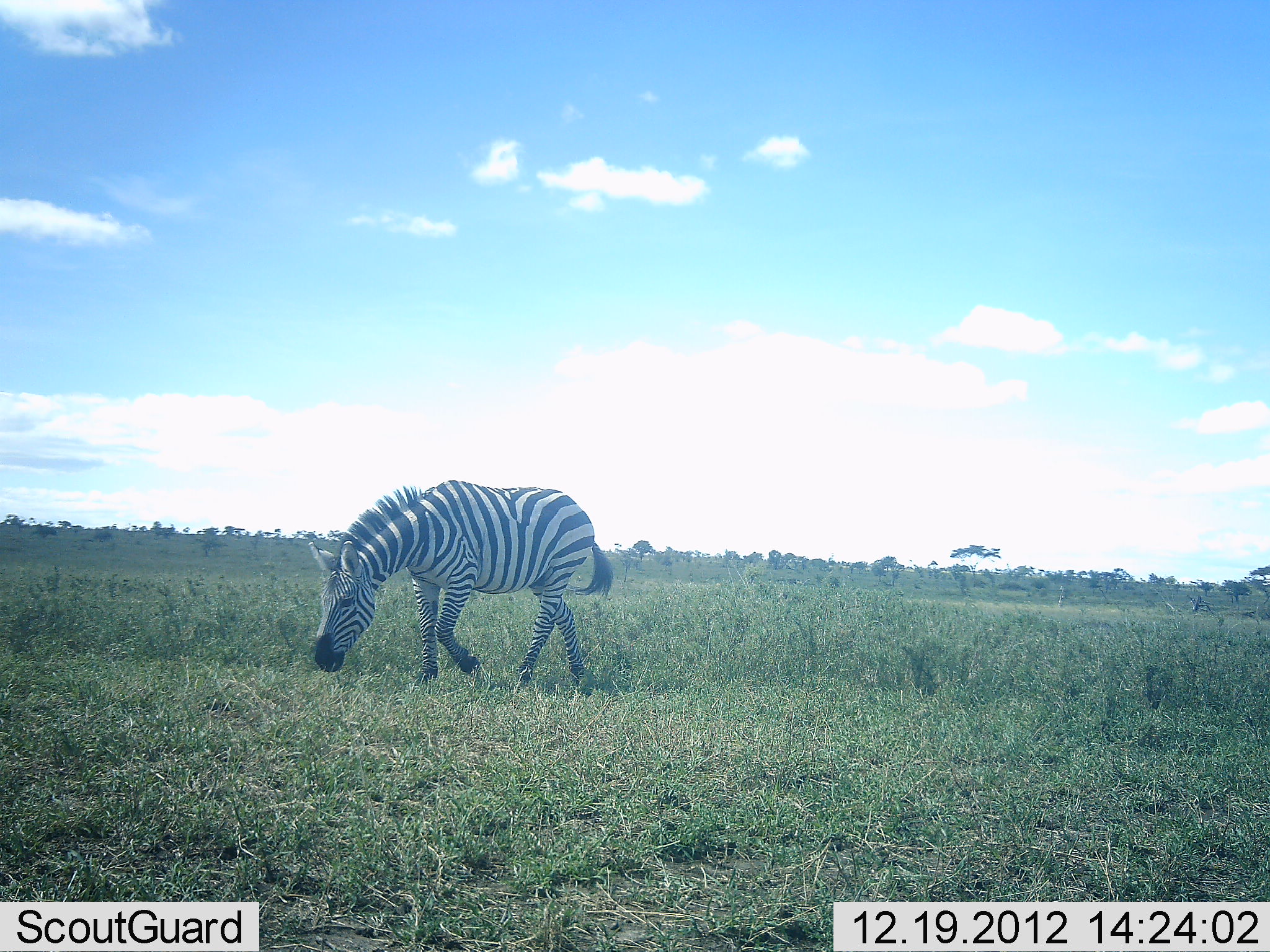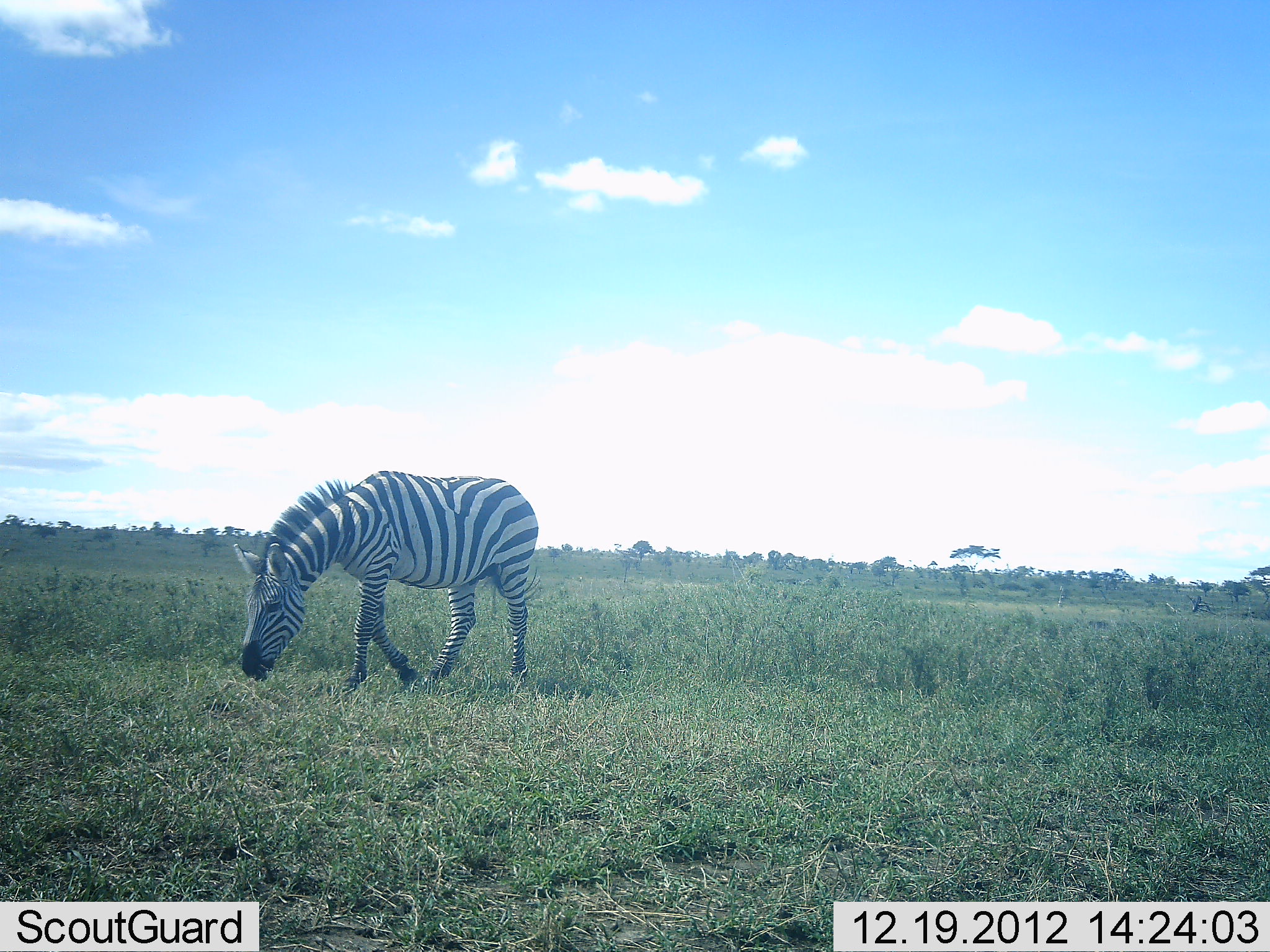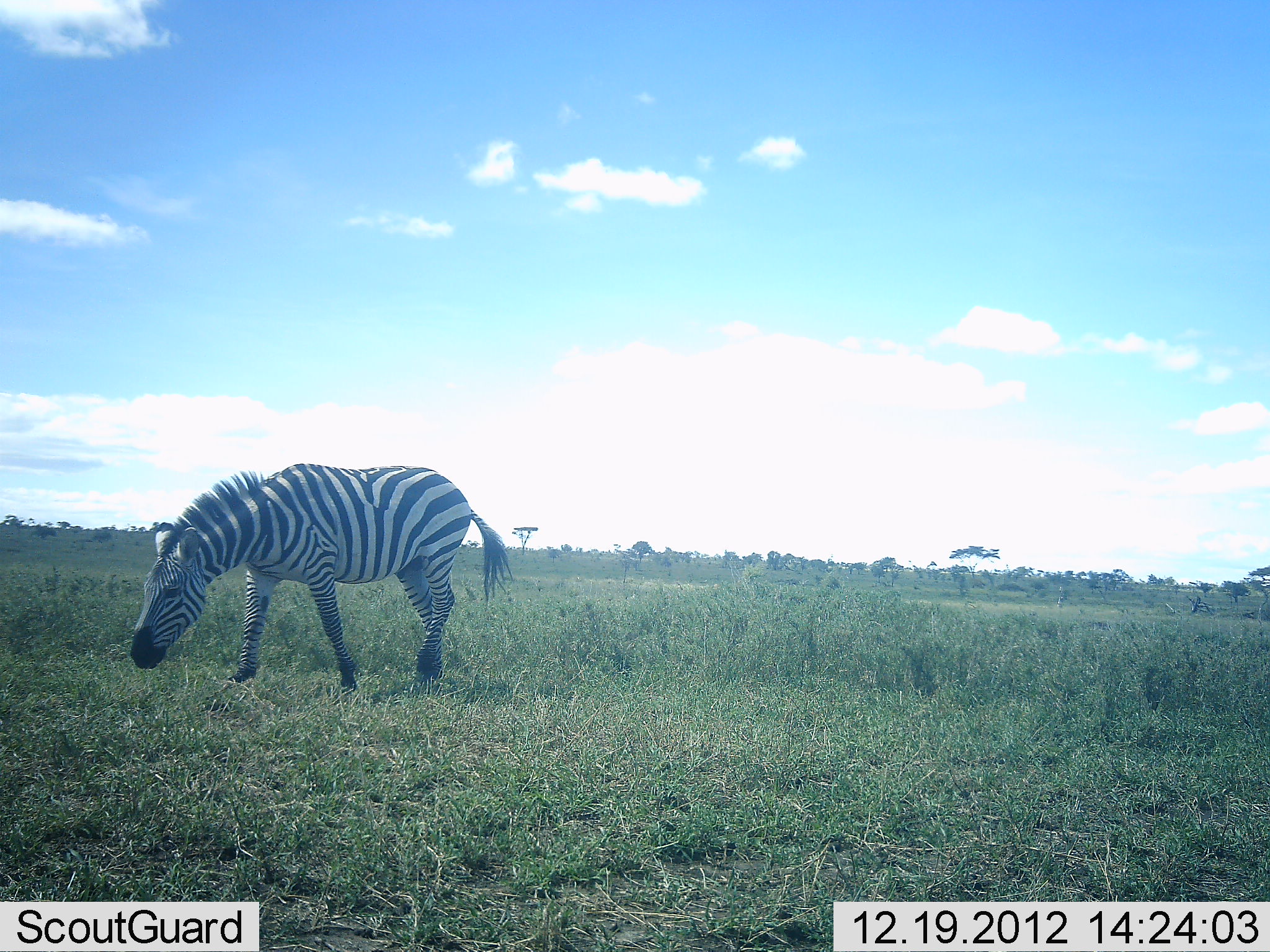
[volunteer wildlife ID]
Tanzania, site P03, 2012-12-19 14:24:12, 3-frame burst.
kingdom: Animalia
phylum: Chordata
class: Mammalia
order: Perissodactyla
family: Equidae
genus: Equus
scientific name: Equus quagga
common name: plains zebra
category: zebra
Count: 1.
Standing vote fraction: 5%.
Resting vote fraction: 0%.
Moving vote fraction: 65%.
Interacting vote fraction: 0%.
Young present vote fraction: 3%.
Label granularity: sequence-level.